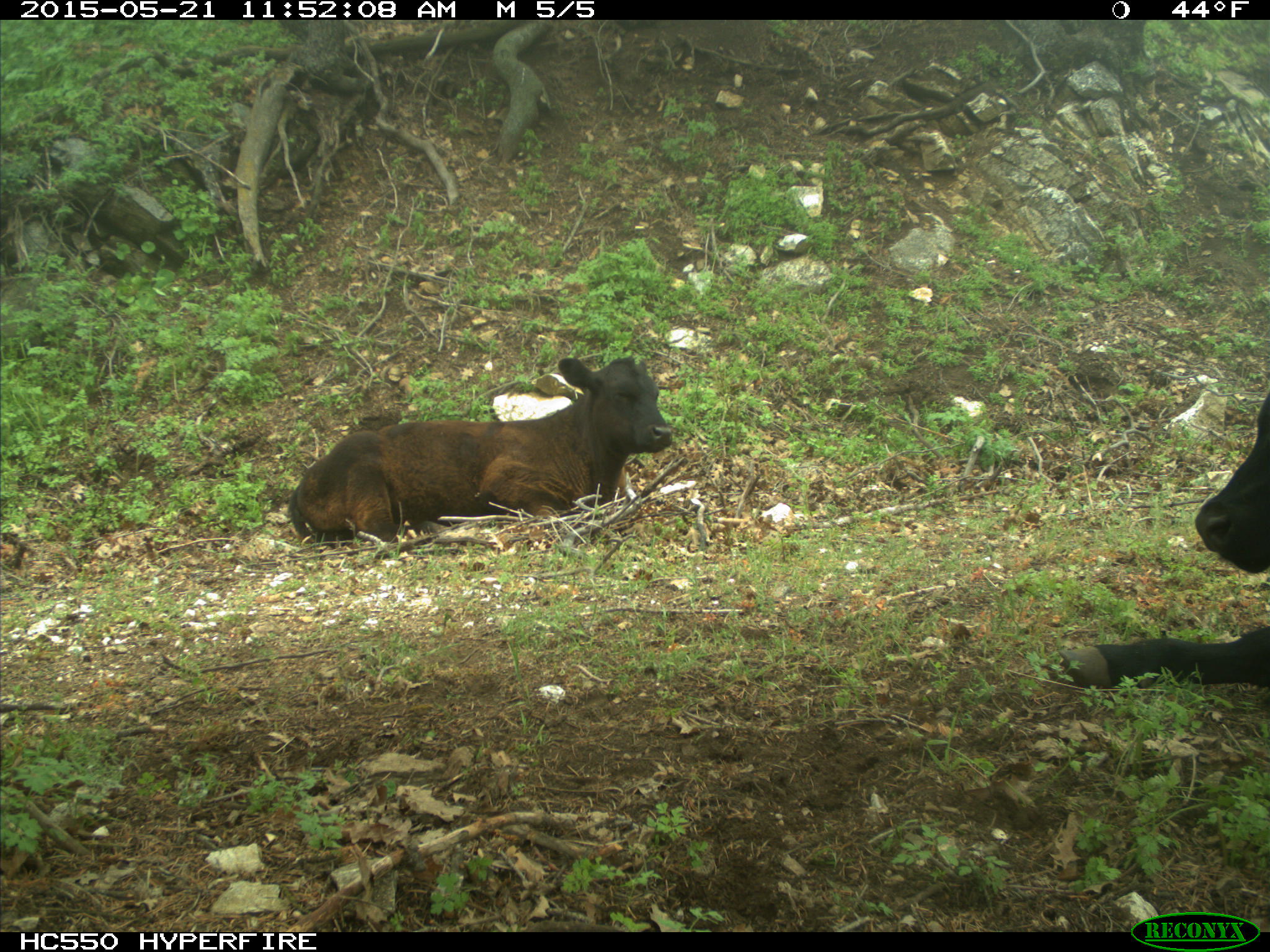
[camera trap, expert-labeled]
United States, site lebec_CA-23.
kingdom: Animalia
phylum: Chordata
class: Mammalia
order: Artiodactyla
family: Bovidae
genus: Bos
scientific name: Bos taurus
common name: domestic cow